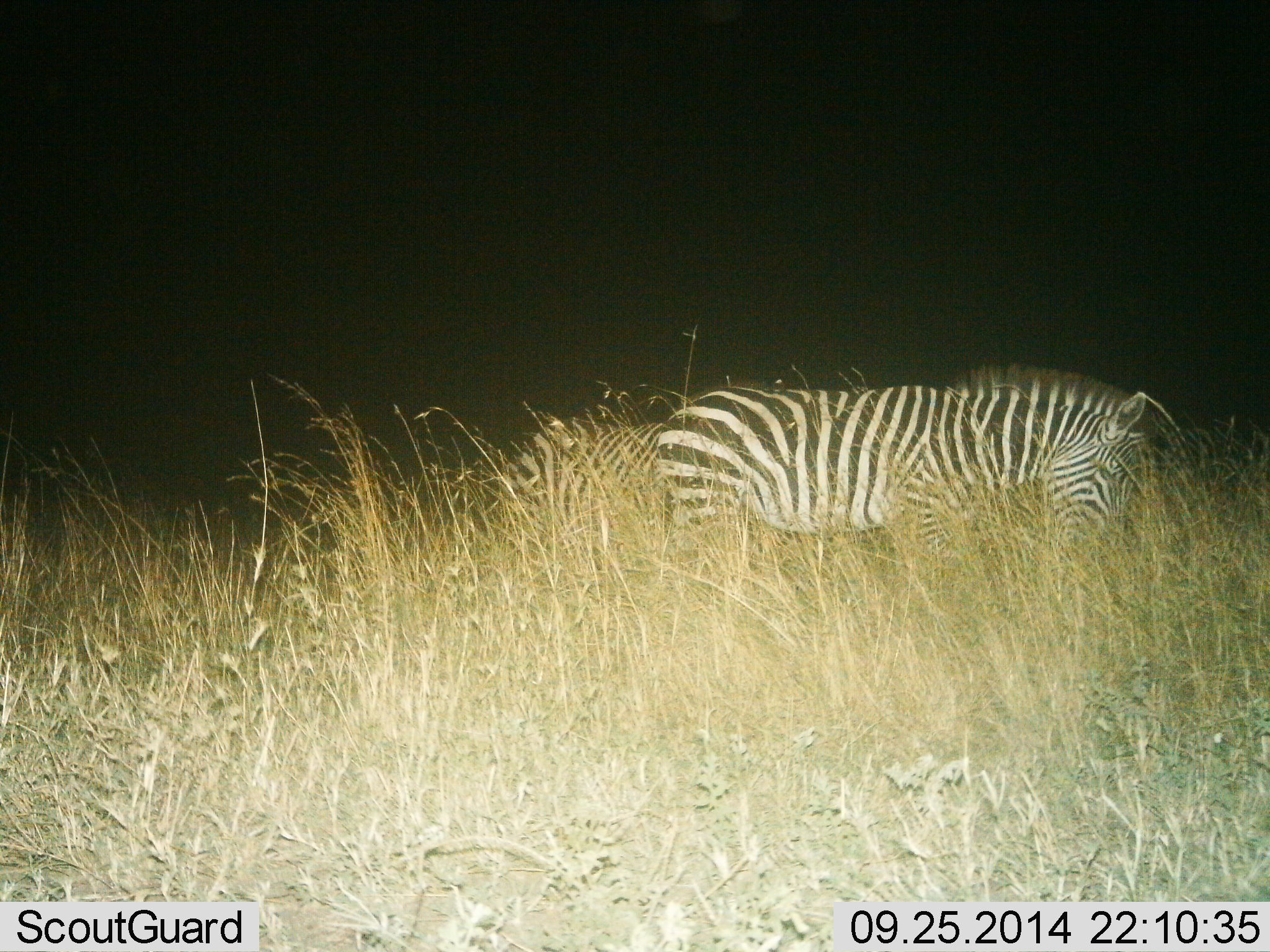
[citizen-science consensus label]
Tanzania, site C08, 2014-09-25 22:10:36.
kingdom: Animalia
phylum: Chordata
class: Mammalia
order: Perissodactyla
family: Equidae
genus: Equus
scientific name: Equus quagga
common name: plains zebra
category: zebra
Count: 2.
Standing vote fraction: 70%.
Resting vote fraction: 10%.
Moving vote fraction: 0%.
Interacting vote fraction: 0%.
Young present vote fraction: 0%.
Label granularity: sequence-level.